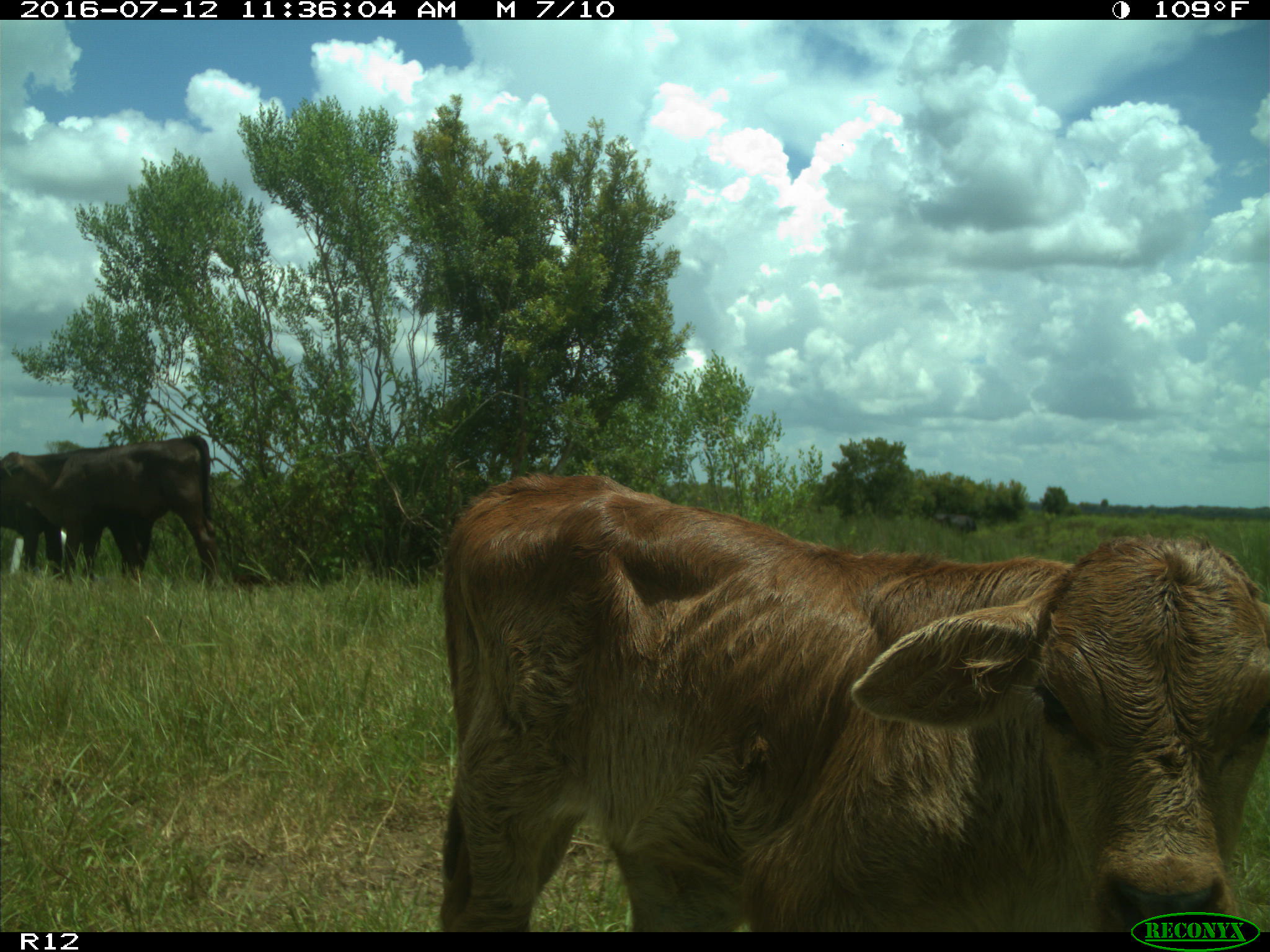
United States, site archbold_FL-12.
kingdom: Animalia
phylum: Chordata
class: Mammalia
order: Artiodactyla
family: Bovidae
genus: Bos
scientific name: Bos taurus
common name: domestic cow